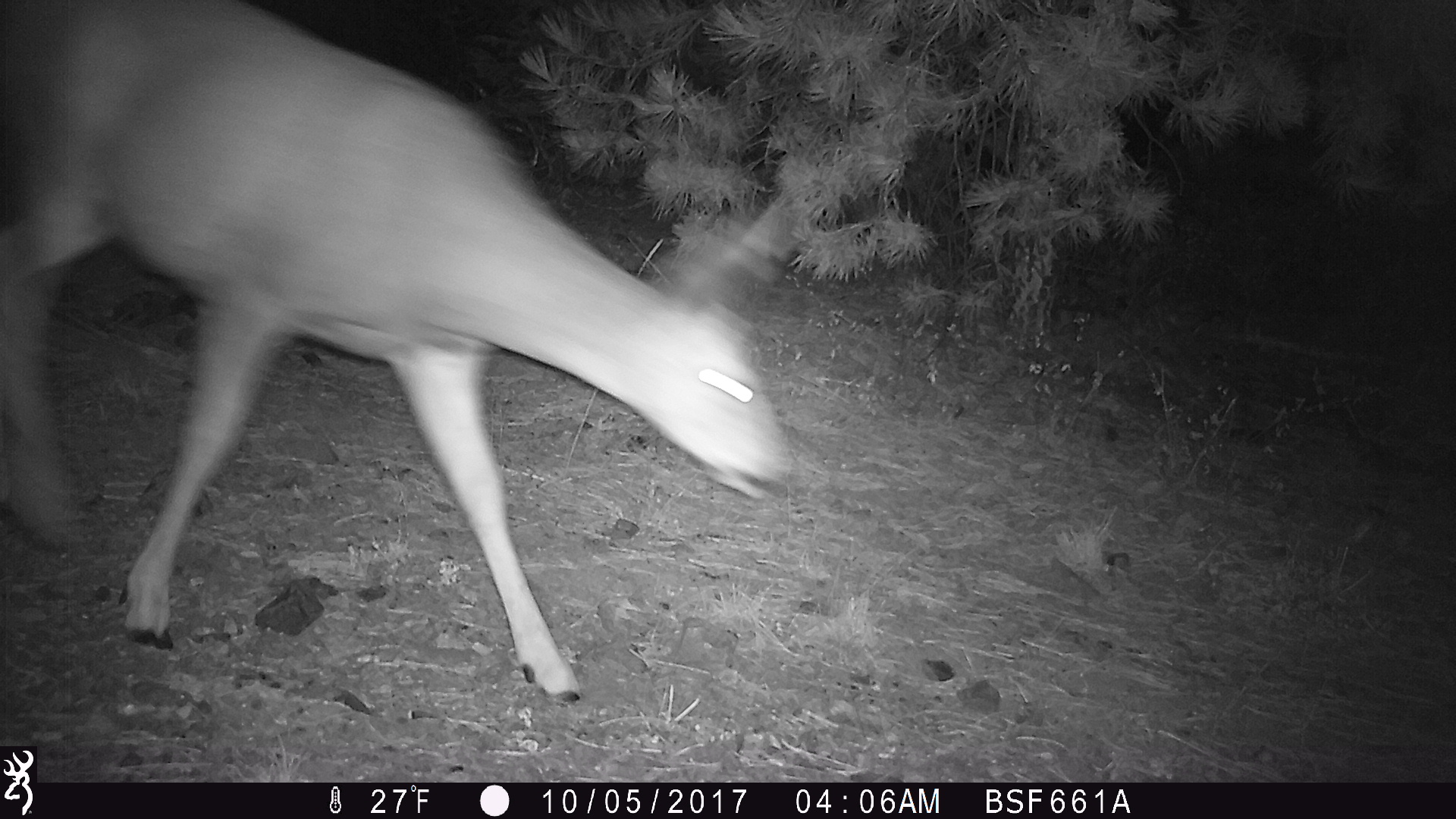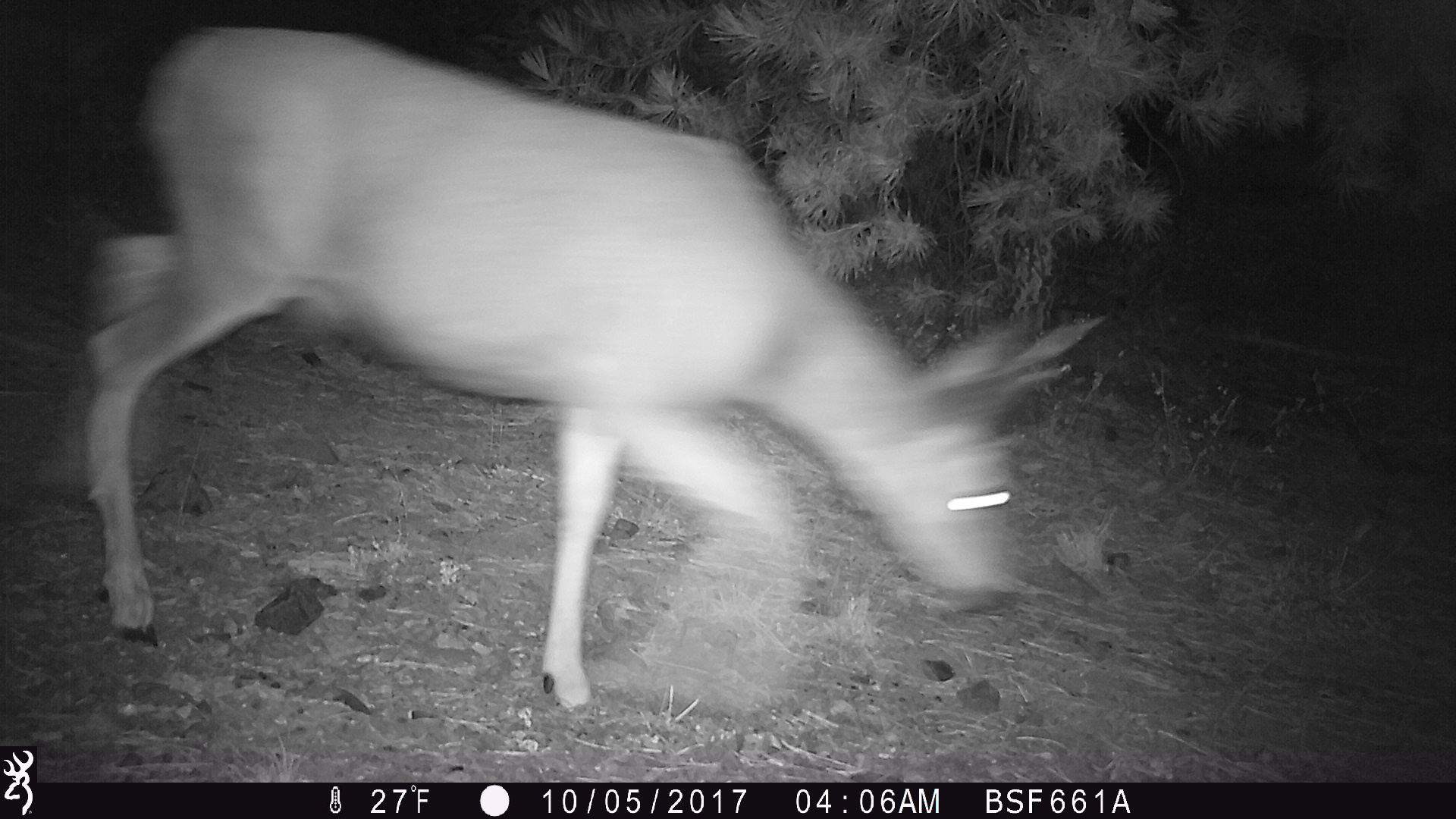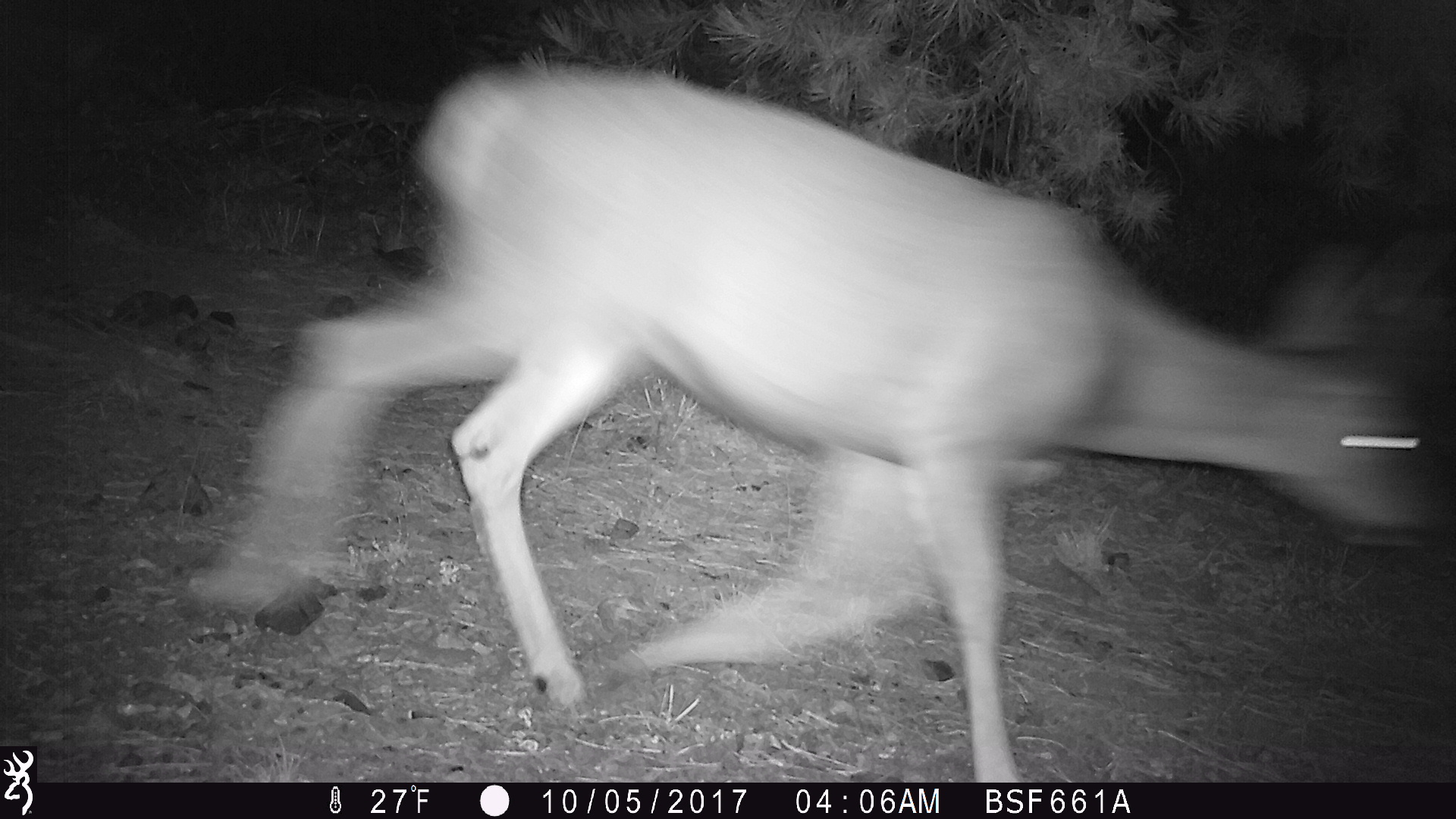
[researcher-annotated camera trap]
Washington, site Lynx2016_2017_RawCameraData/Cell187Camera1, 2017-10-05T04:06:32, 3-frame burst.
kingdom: Animalia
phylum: Chordata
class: Mammalia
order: Artiodactyla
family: Cervidae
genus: Odocoileus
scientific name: Odocoileus hemionus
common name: mule deer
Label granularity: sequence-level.